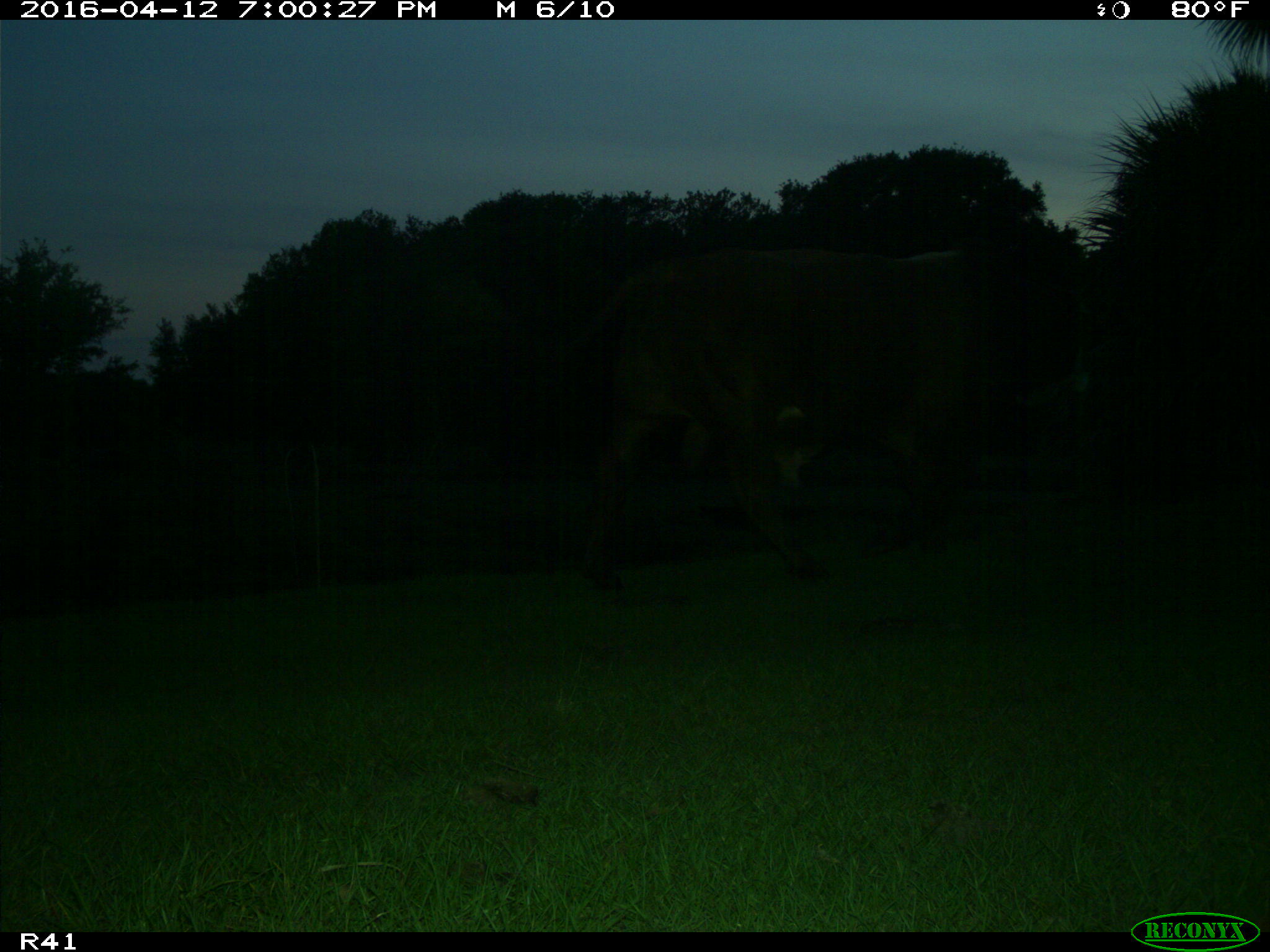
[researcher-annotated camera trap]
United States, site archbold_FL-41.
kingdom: Animalia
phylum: Chordata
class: Mammalia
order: Artiodactyla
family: Bovidae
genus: Bos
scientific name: Bos taurus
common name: domestic cow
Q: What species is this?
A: Bos taurus (domestic cow).